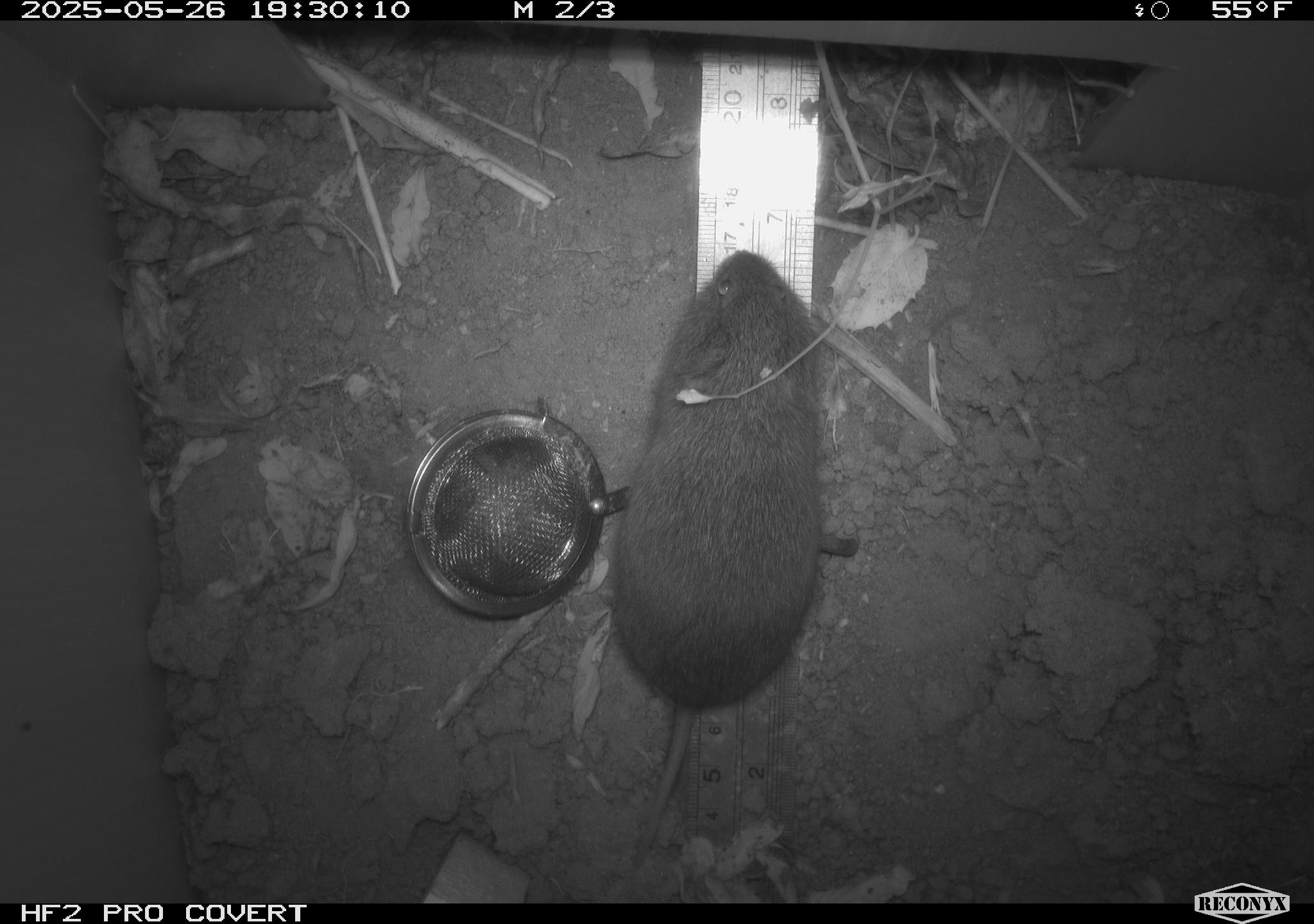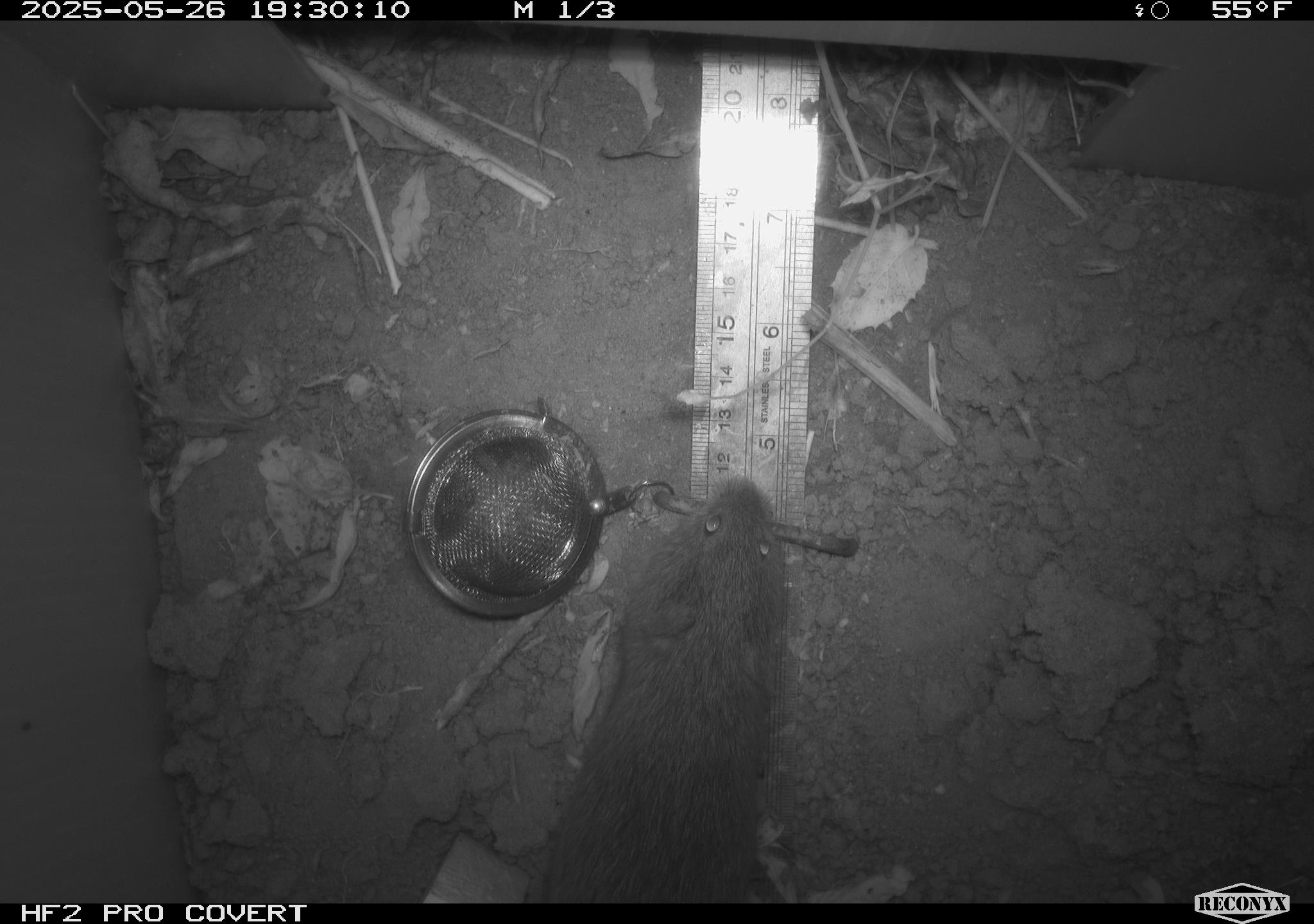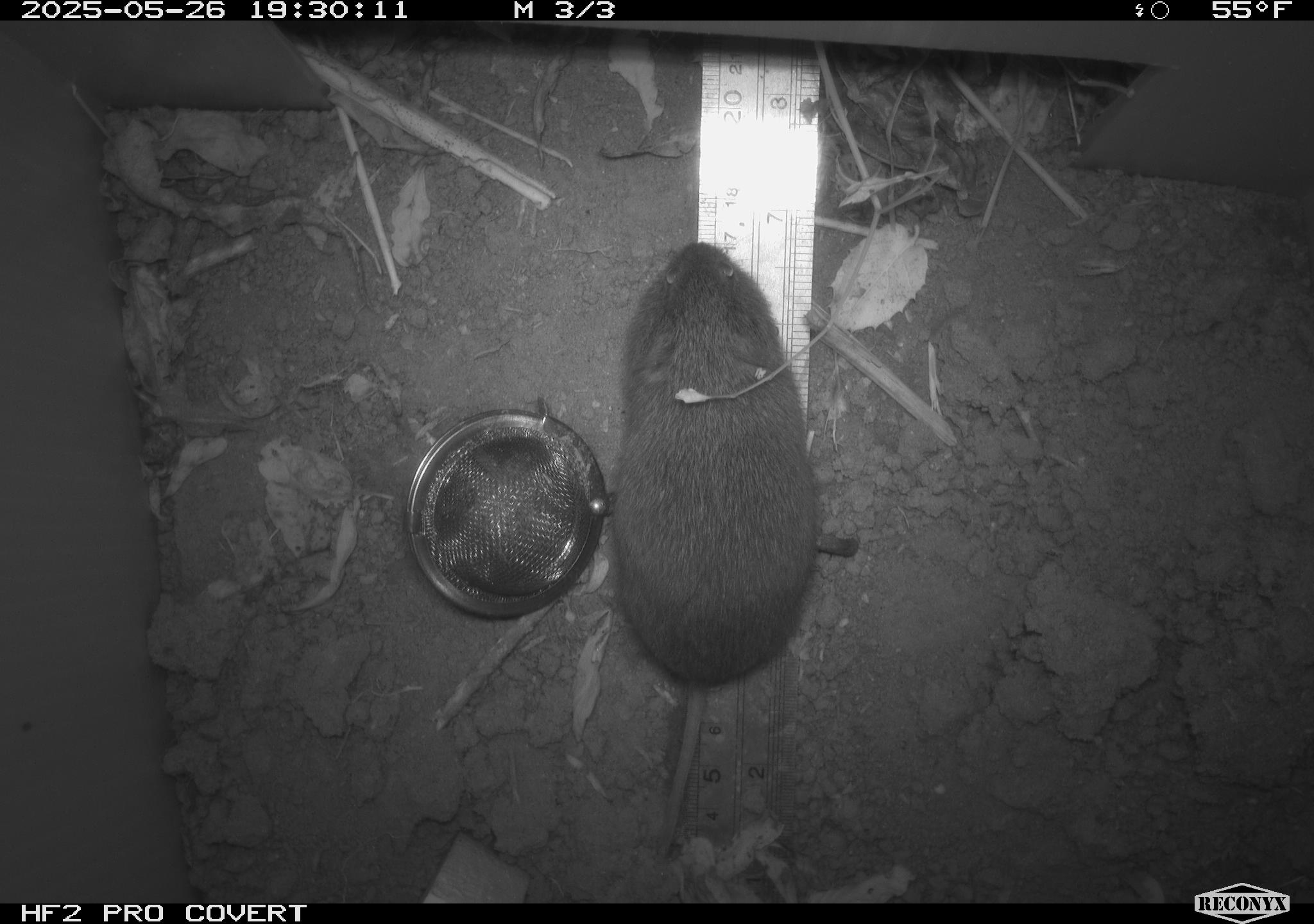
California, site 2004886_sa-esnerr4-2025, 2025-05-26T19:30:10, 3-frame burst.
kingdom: Animalia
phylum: Chordata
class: Mammalia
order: Rodentia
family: Cricetidae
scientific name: Arvicolinae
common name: voles, lemmings, and muskrats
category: arvicolinae subfamily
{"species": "arvicolinae subfamily (voles, lemmings, and muskrats) (Arvicolinae)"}